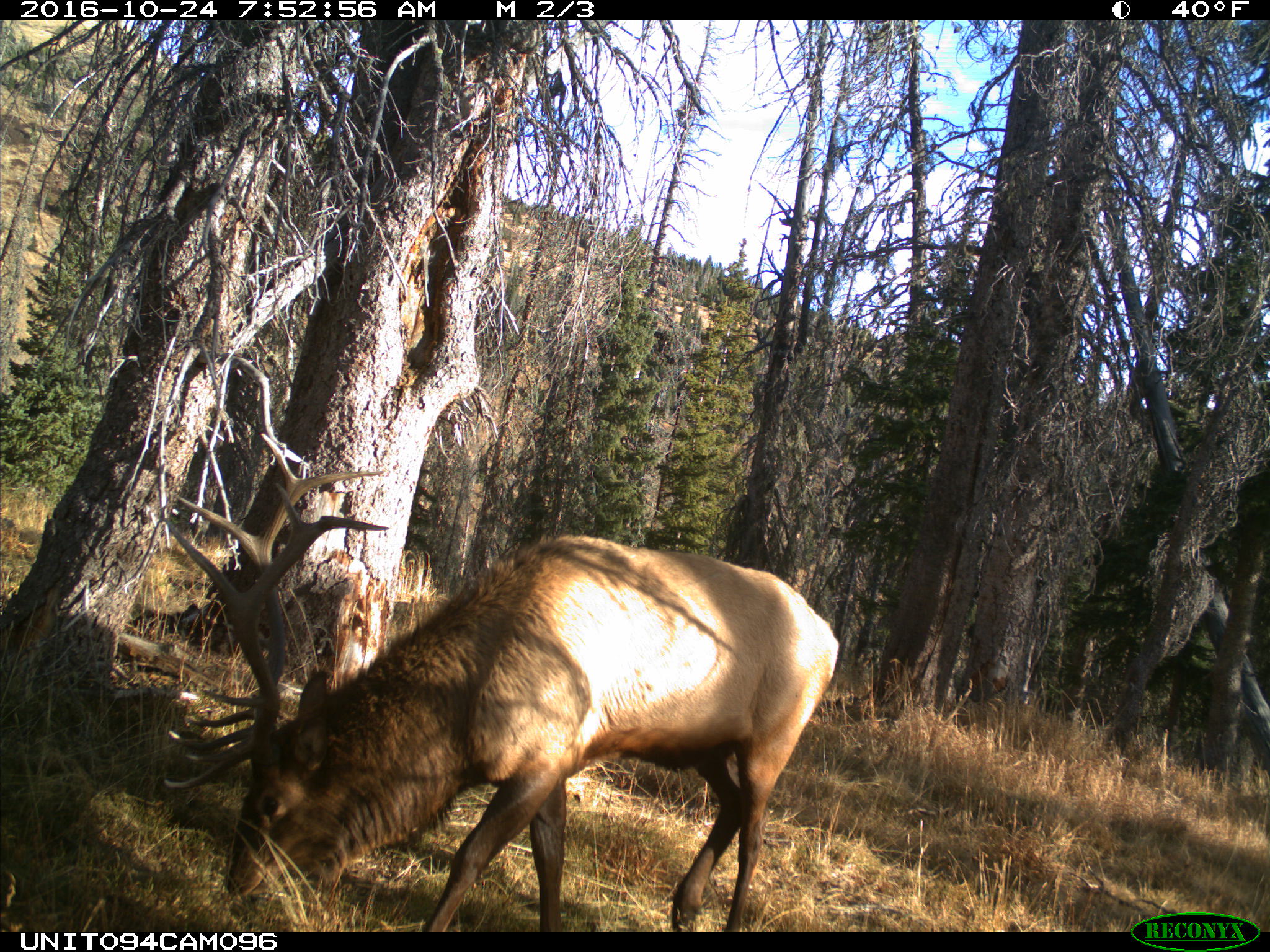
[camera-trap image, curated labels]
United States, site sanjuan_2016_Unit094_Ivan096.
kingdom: Animalia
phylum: Chordata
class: Mammalia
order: Artiodactyla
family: Cervidae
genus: Cervus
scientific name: Cervus elaphus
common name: red deer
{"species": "Cervus elaphus (red deer)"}